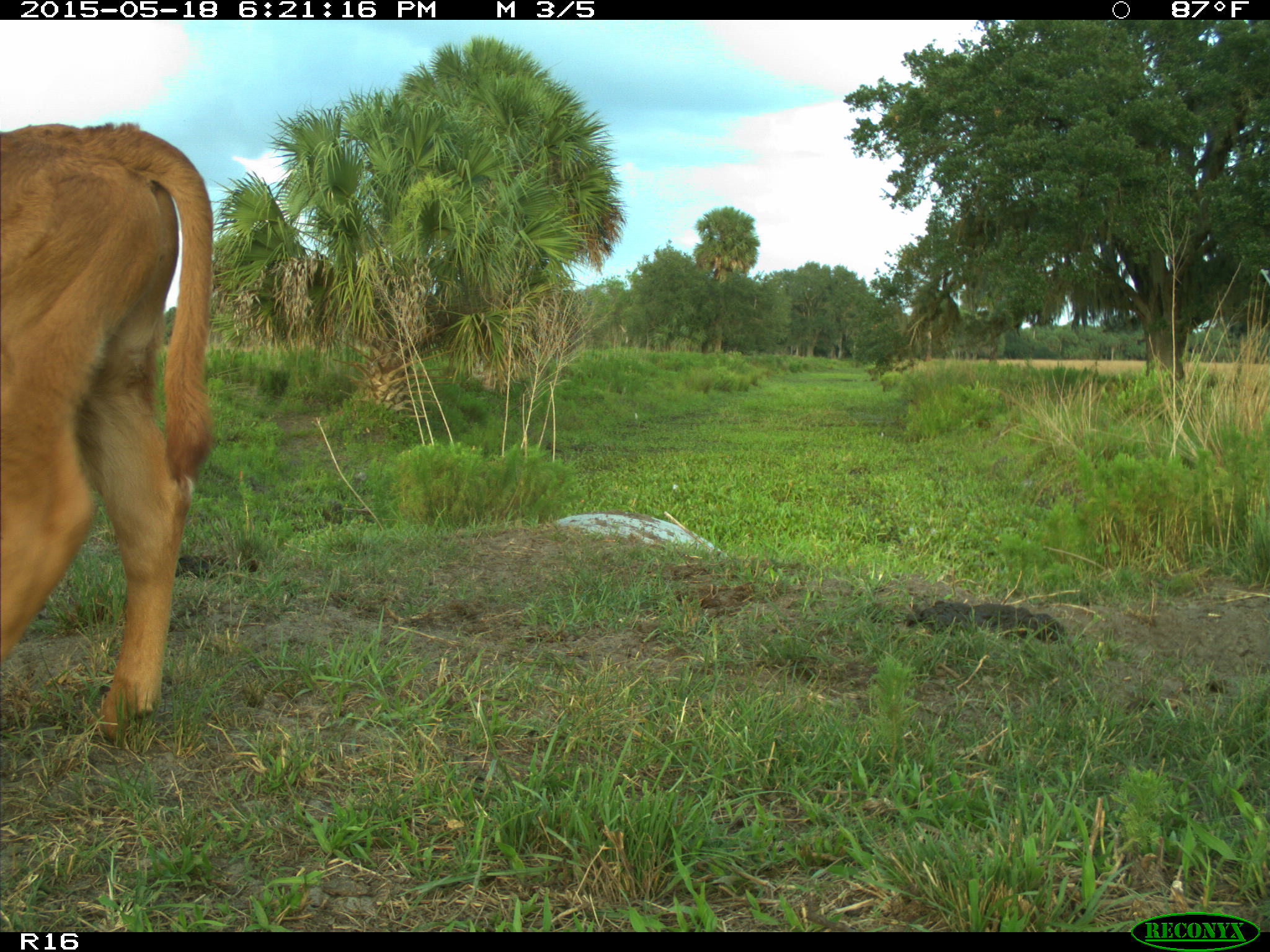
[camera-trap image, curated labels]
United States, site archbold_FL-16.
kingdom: Animalia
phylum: Chordata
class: Mammalia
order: Artiodactyla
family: Bovidae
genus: Bos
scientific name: Bos taurus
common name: domestic cow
Bos taurus (domestic cow).